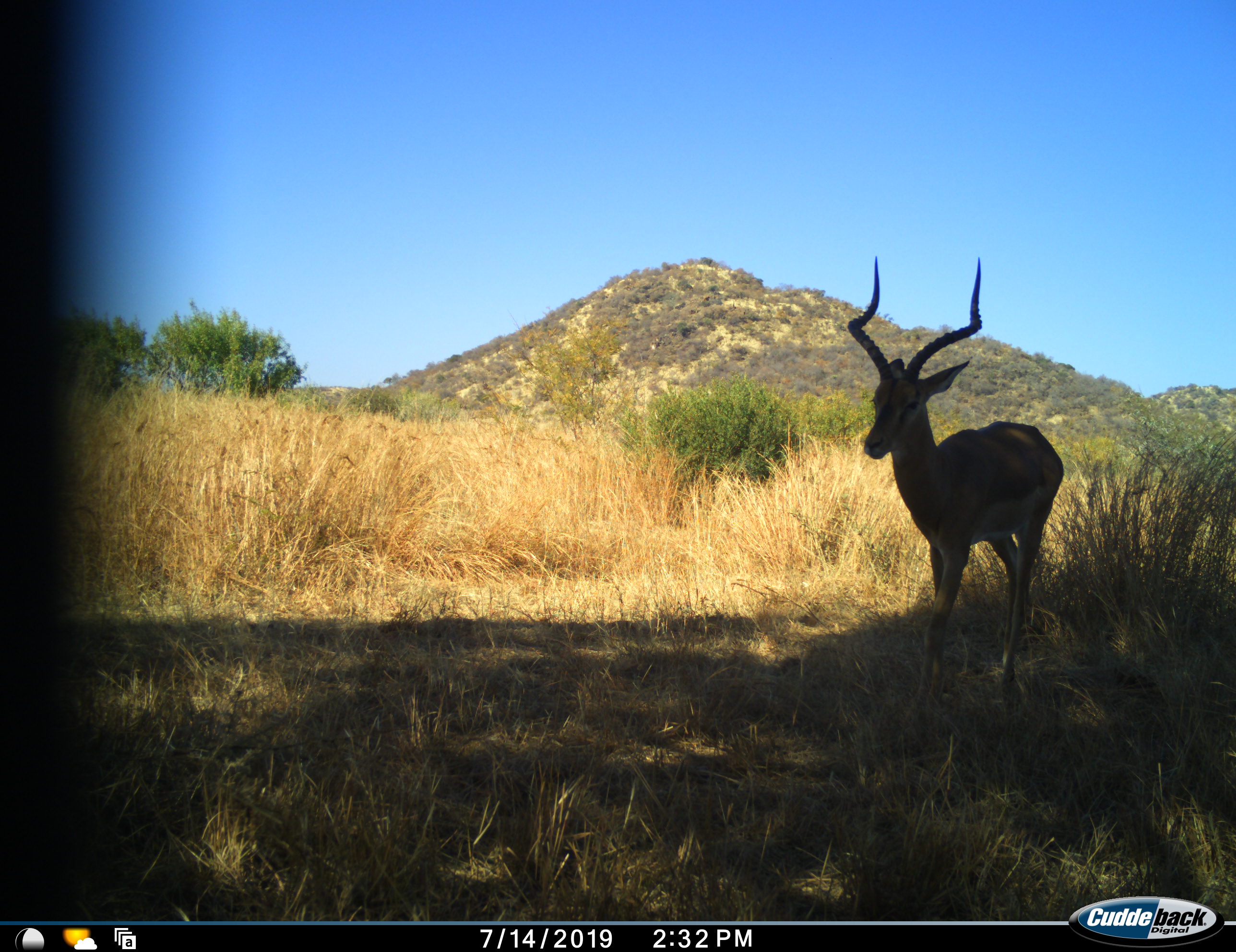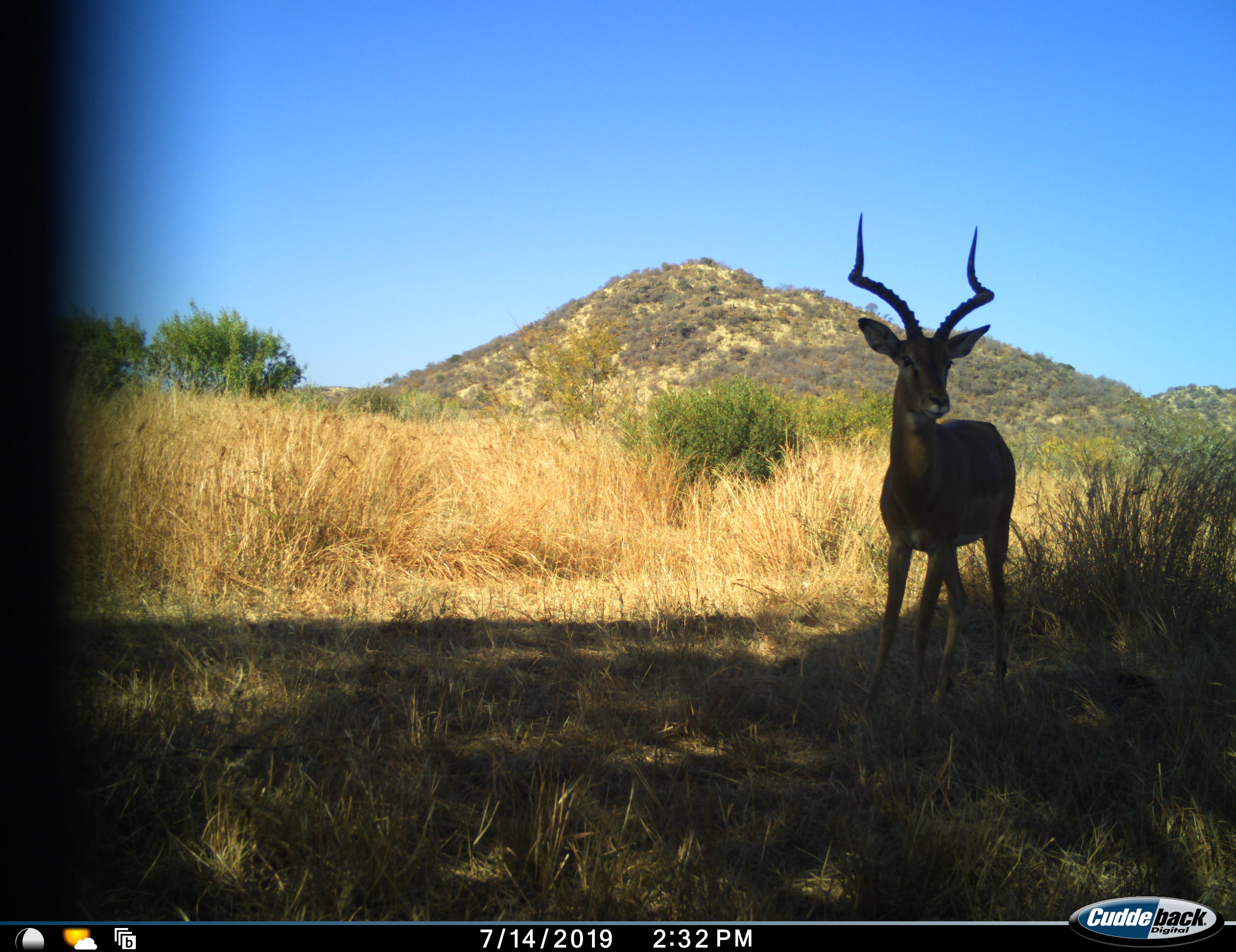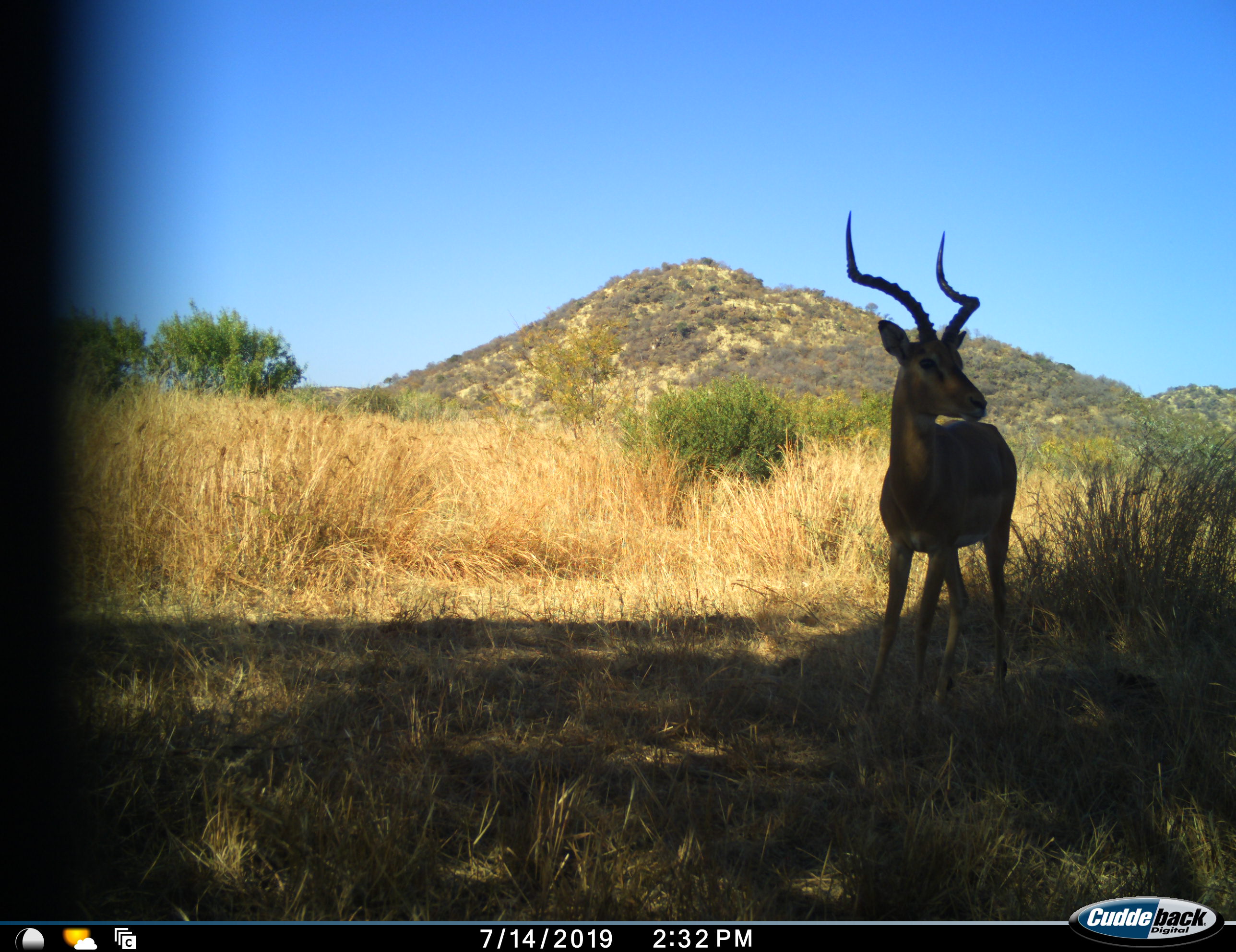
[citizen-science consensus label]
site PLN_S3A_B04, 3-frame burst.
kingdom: Animalia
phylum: Chordata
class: Mammalia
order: Artiodactyla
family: Bovidae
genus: Aepyceros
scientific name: Aepyceros melampus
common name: impala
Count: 1.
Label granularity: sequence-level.